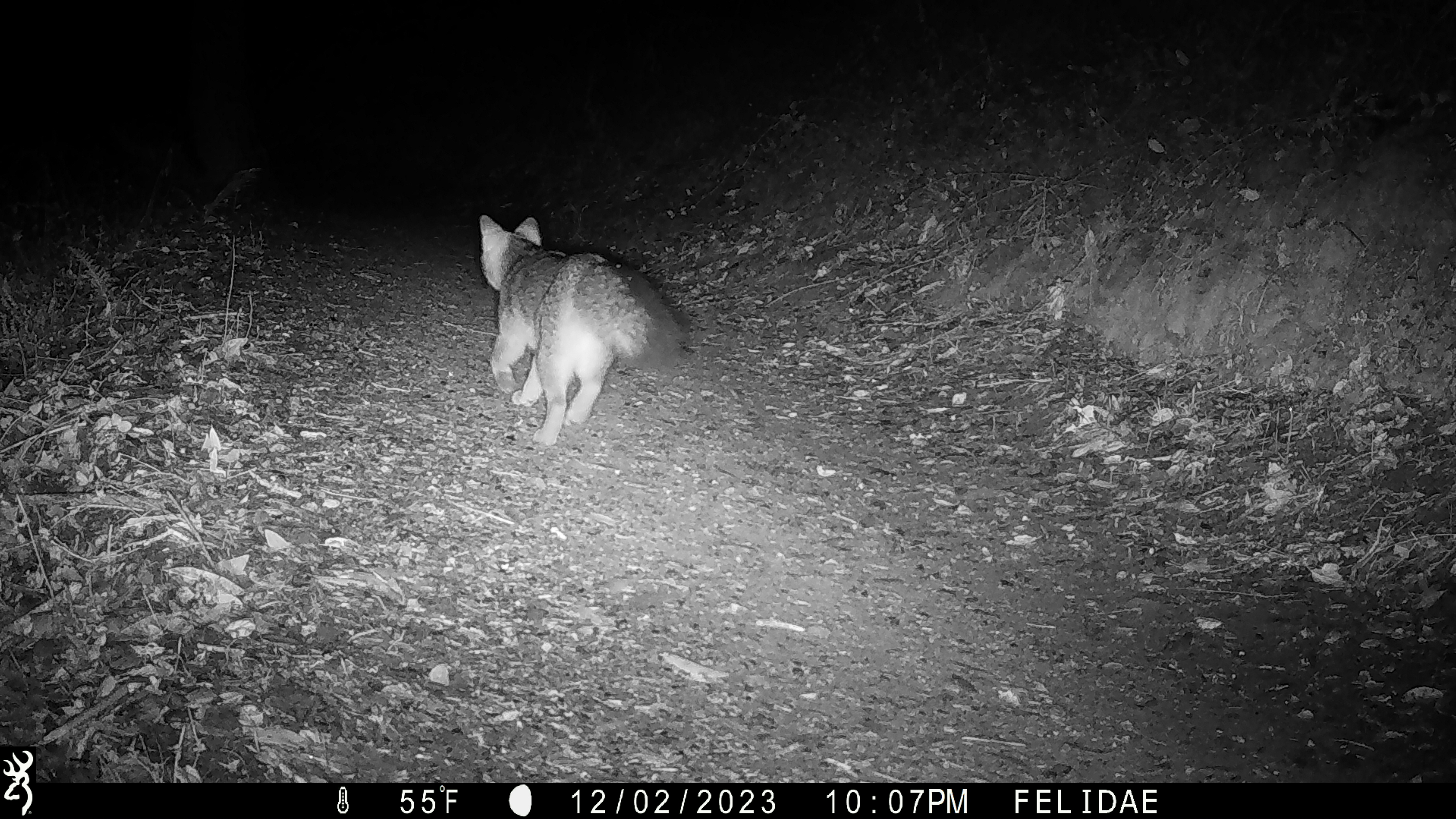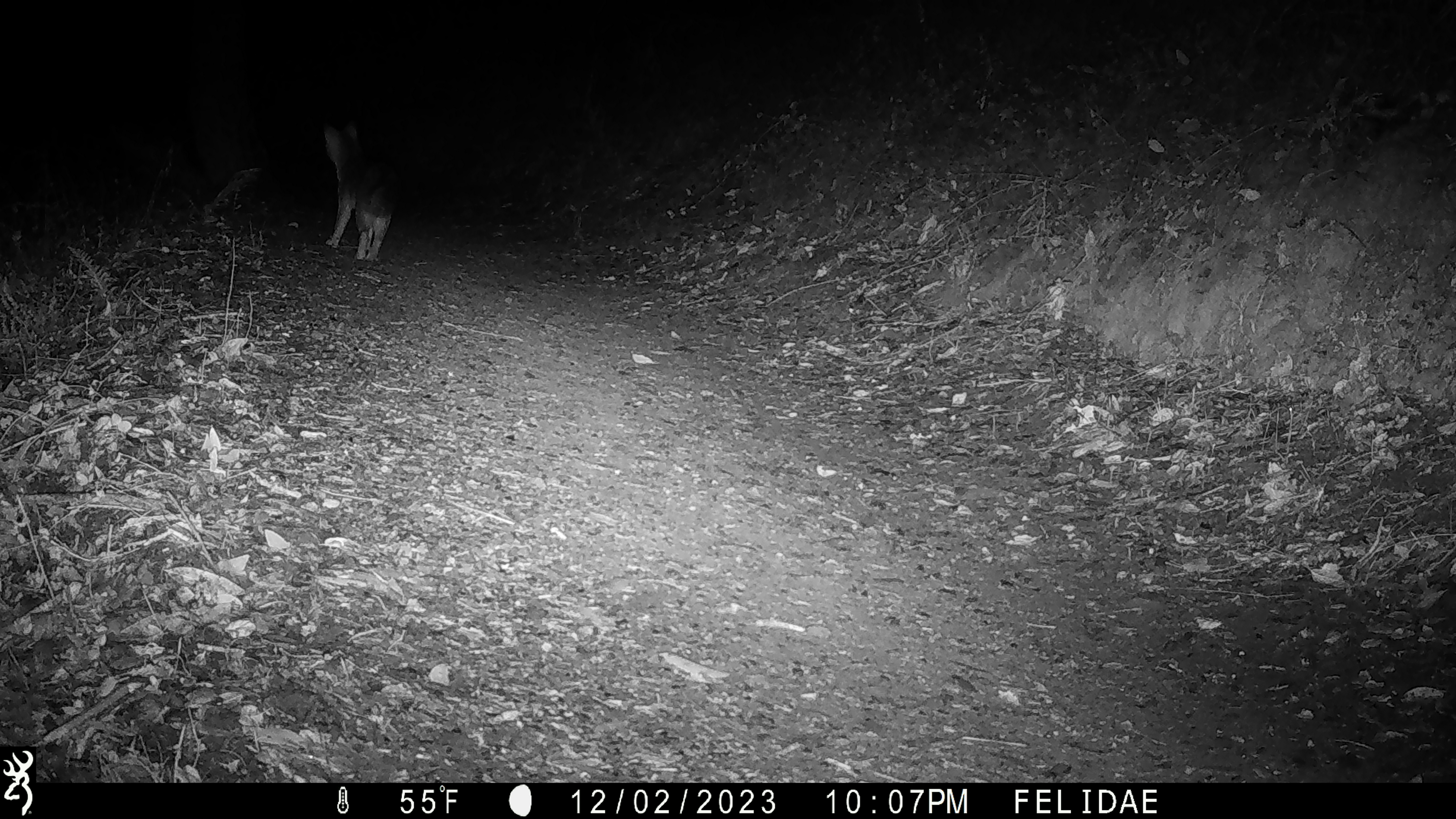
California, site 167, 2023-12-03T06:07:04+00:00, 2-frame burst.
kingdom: Animalia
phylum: Chordata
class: Mammalia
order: Carnivora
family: Canidae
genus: Urocyon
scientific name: Urocyon cinereoargenteus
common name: gray fox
Gray fox (Urocyon cinereoargenteus).